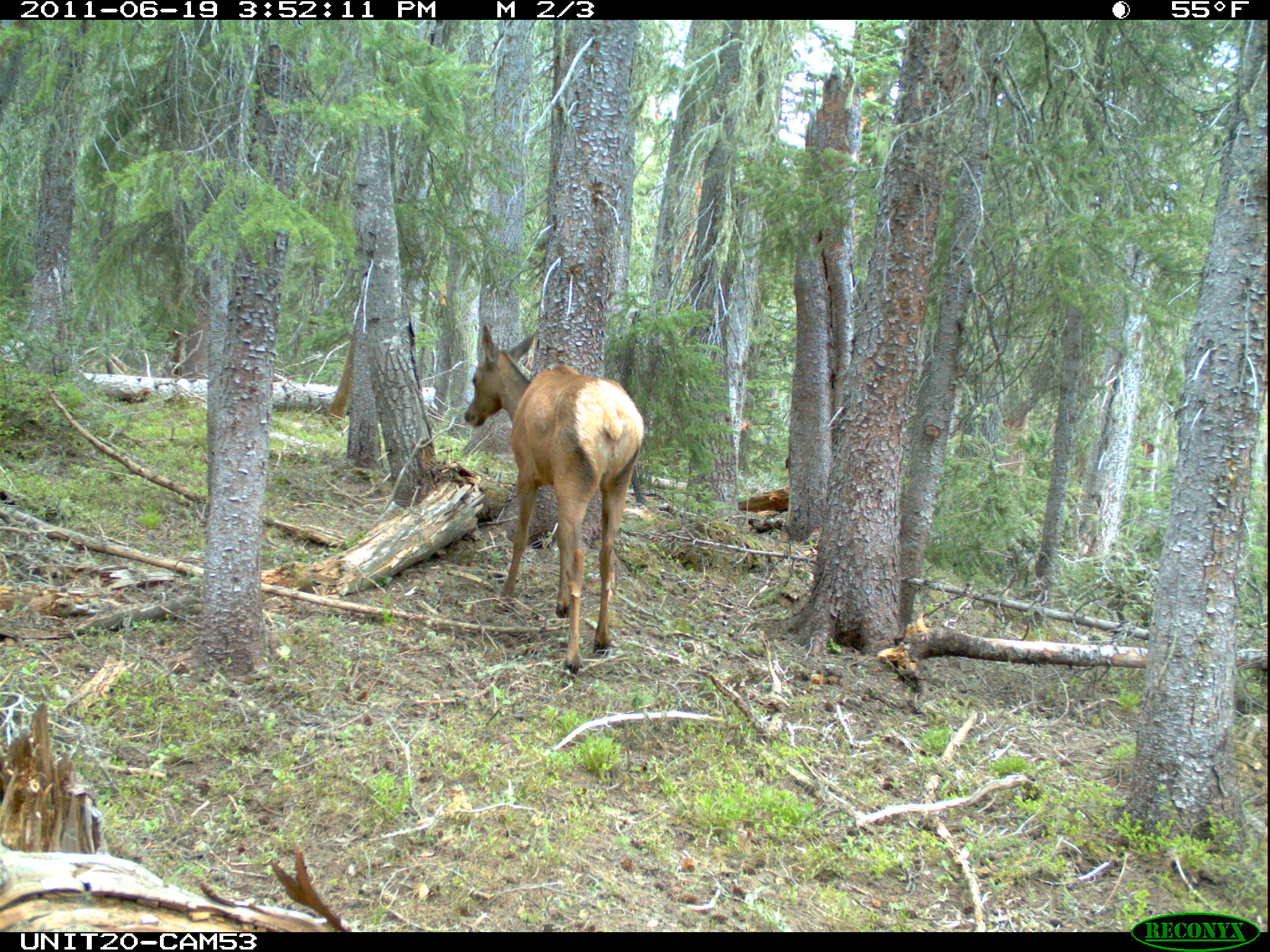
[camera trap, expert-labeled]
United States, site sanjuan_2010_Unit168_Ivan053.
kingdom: Animalia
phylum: Chordata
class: Mammalia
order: Artiodactyla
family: Cervidae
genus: Cervus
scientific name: Cervus elaphus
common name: red deer